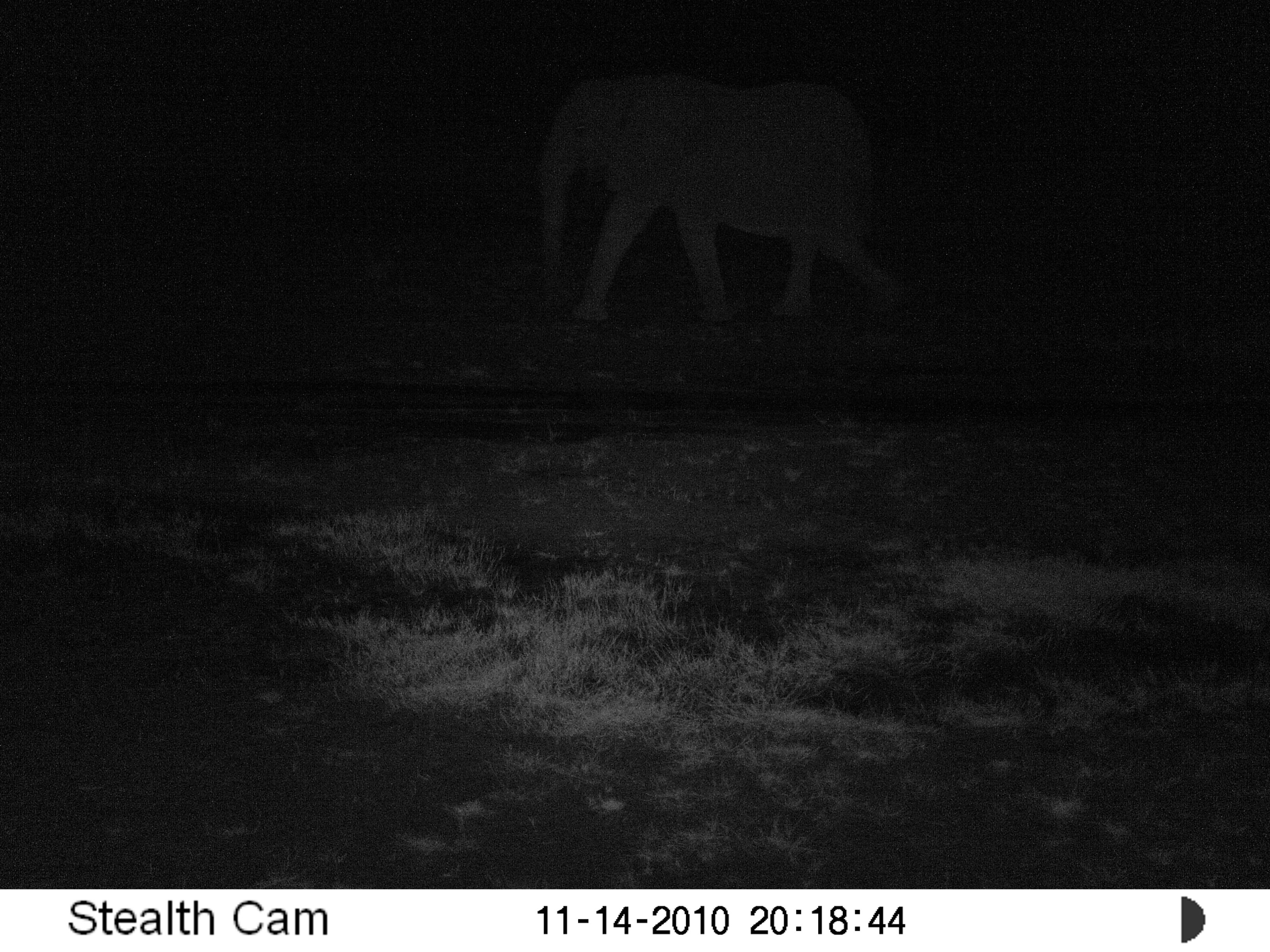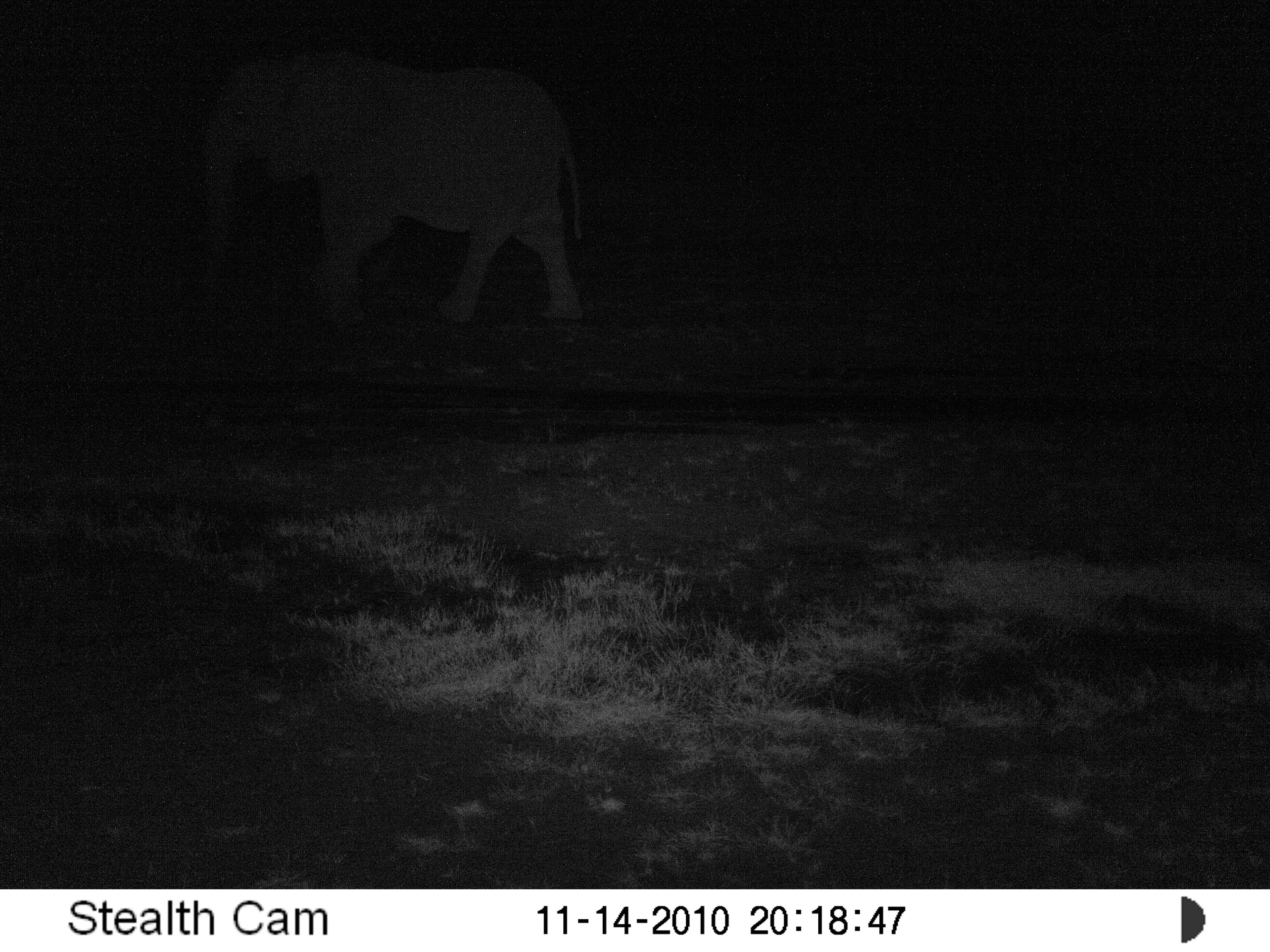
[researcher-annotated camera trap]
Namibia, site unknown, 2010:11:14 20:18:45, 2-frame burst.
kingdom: Animalia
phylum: Chordata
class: Mammalia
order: Proboscidea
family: Elephantidae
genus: Loxodonta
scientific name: Loxodonta africana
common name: african elephant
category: loxodanta africana